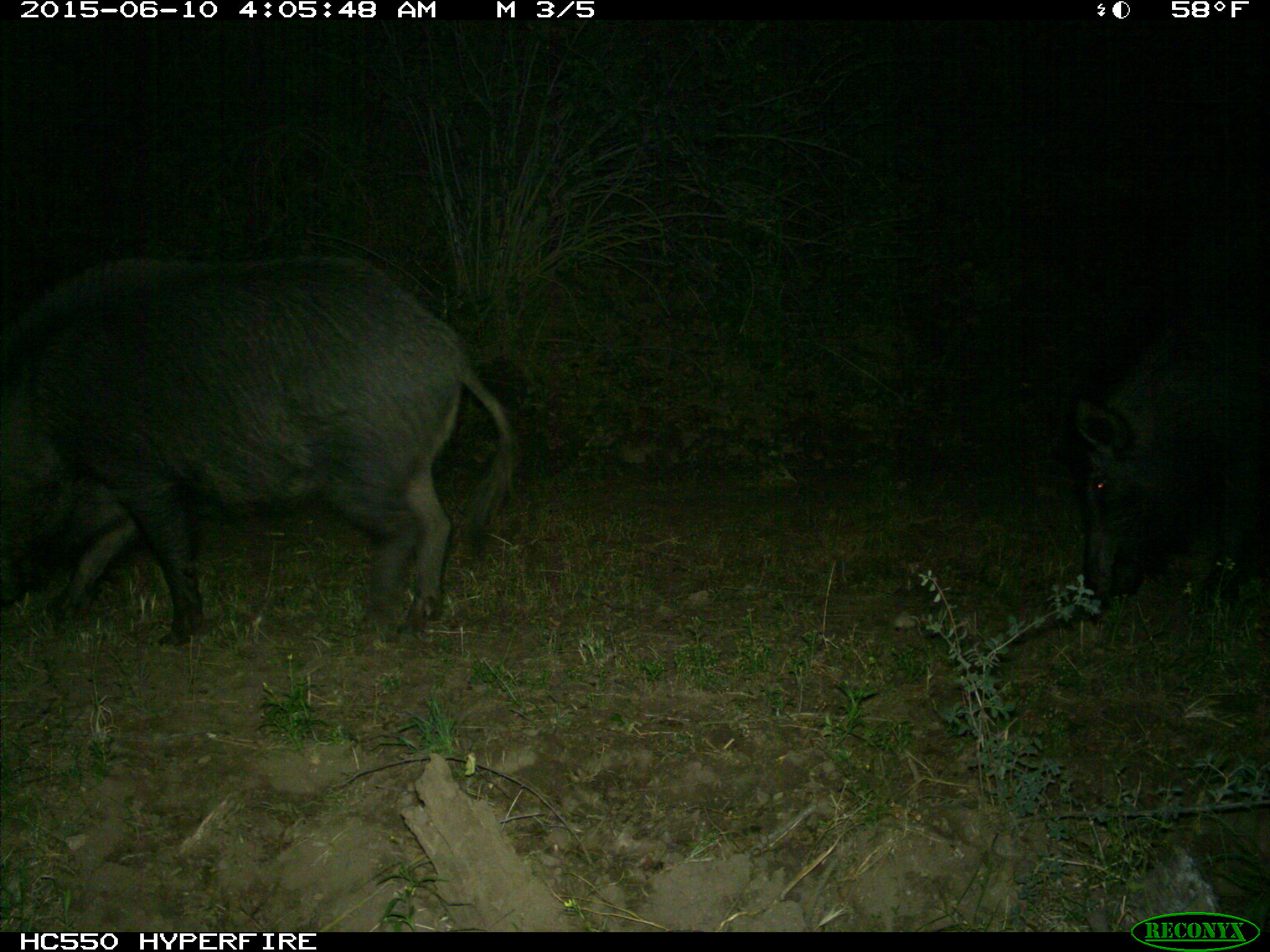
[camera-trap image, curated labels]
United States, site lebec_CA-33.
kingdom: Animalia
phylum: Chordata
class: Mammalia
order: Artiodactyla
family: Suidae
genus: Sus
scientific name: Sus scrofa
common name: wild boar